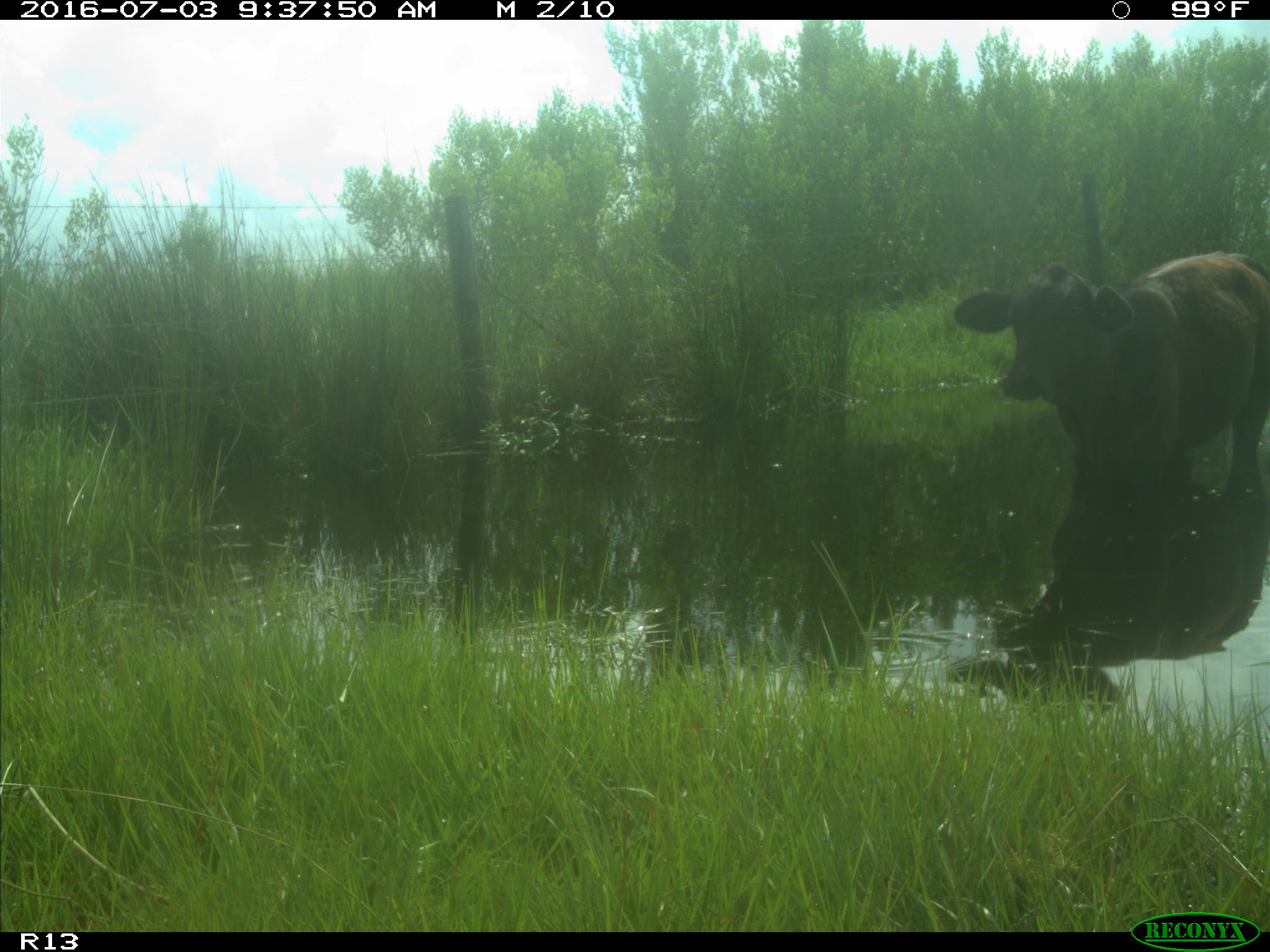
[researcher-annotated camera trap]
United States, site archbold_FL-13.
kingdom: Animalia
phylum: Chordata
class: Mammalia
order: Artiodactyla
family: Bovidae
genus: Bos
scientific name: Bos taurus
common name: domestic cow